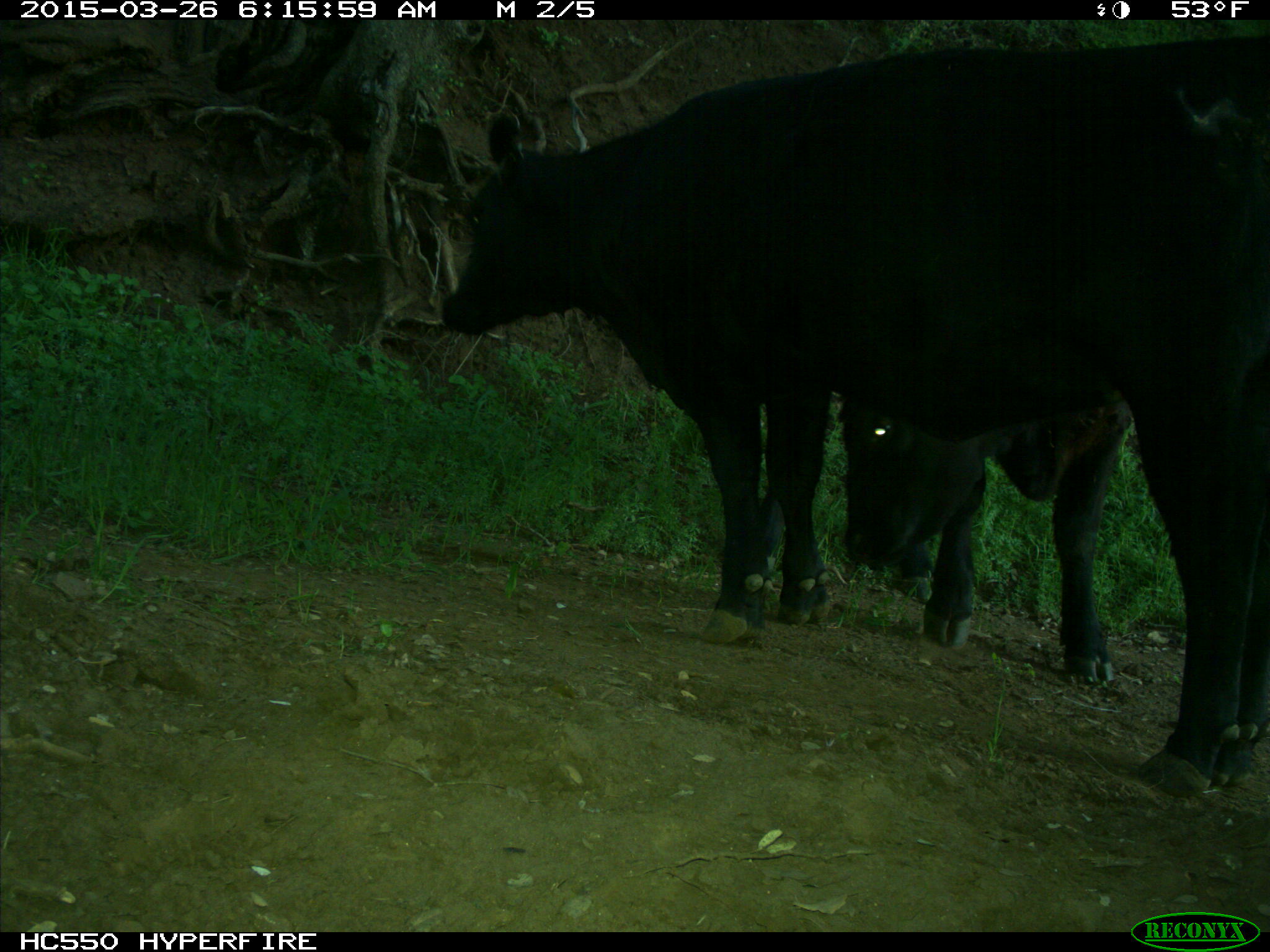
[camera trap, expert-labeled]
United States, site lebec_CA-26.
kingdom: Animalia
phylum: Chordata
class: Mammalia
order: Artiodactyla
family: Bovidae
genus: Bos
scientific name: Bos taurus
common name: domestic cow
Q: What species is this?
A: Bos taurus (domestic cow).